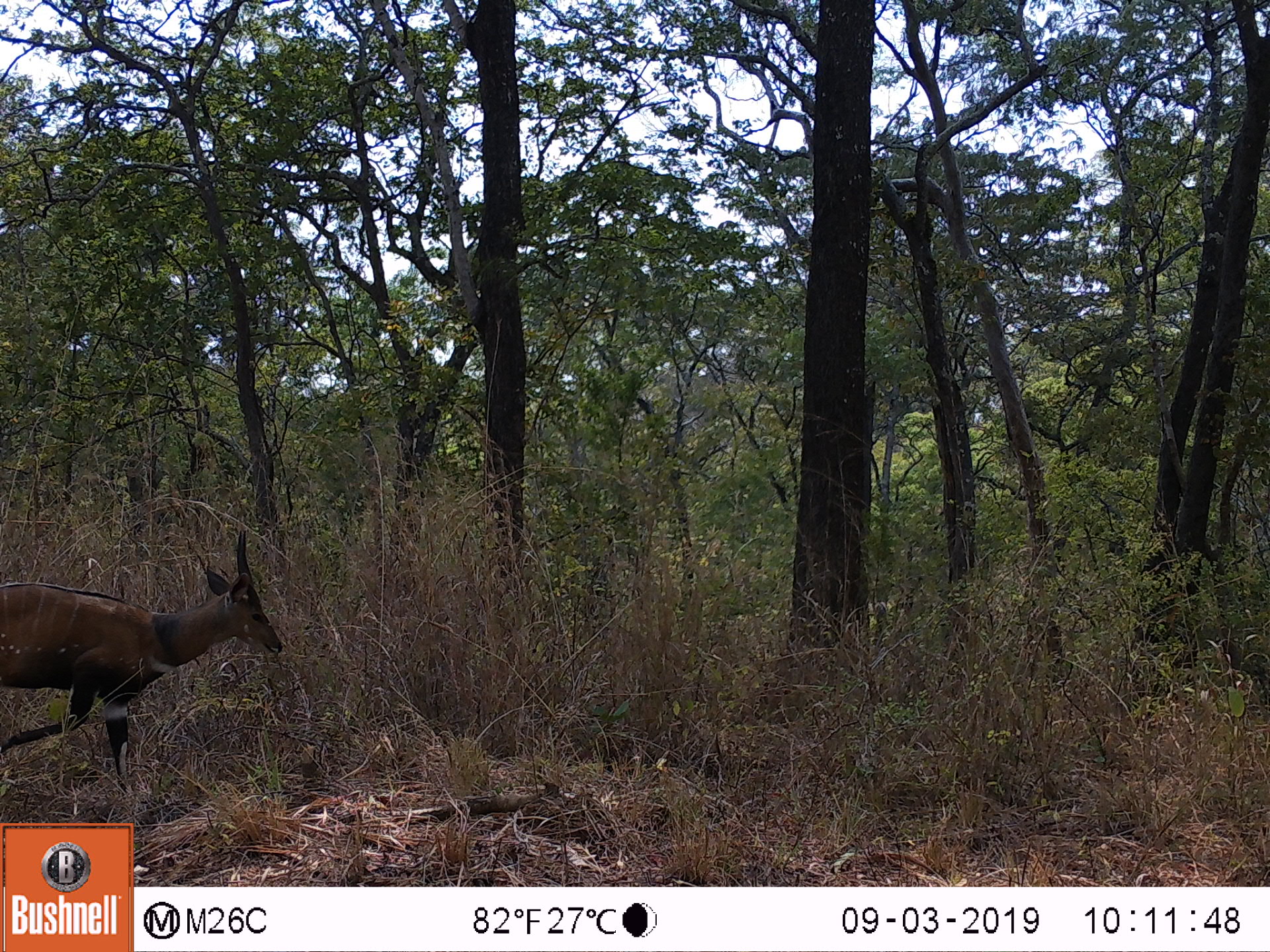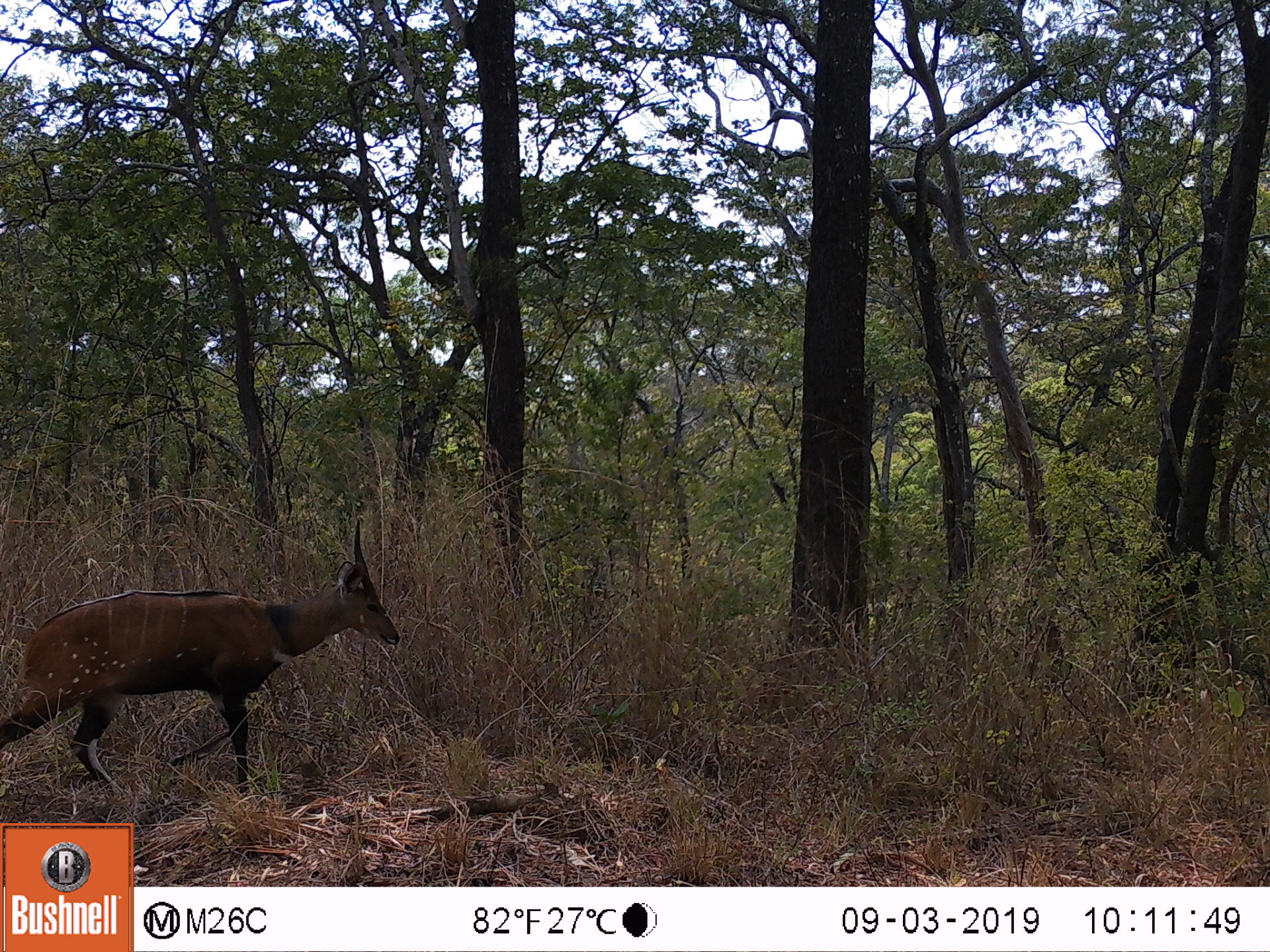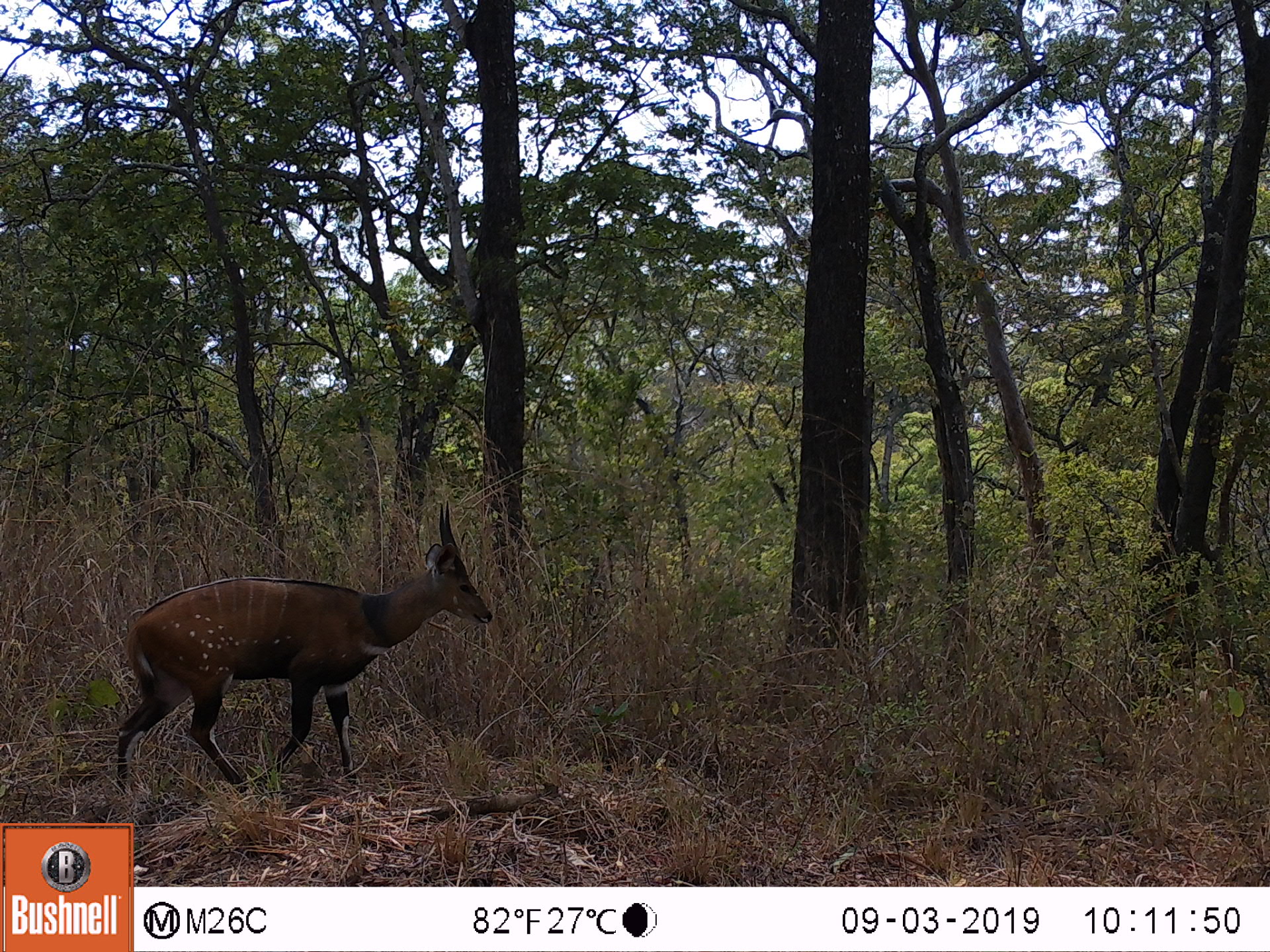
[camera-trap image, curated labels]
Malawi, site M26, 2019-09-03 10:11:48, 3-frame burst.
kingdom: Animalia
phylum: Chordata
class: Mammalia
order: Artiodactyla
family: Bovidae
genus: Tragelaphus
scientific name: Tragelaphus sylvaticus sylvaticus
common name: cape bushbuck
Cape bushbuck (Tragelaphus sylvaticus sylvaticus), count 1.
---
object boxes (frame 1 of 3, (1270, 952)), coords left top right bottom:
cape bushbuck: 1 528 283 800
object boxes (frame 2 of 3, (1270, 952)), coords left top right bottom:
cape bushbuck: 0 514 402 805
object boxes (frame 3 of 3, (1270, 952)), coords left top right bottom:
cape bushbuck: 114 498 493 798